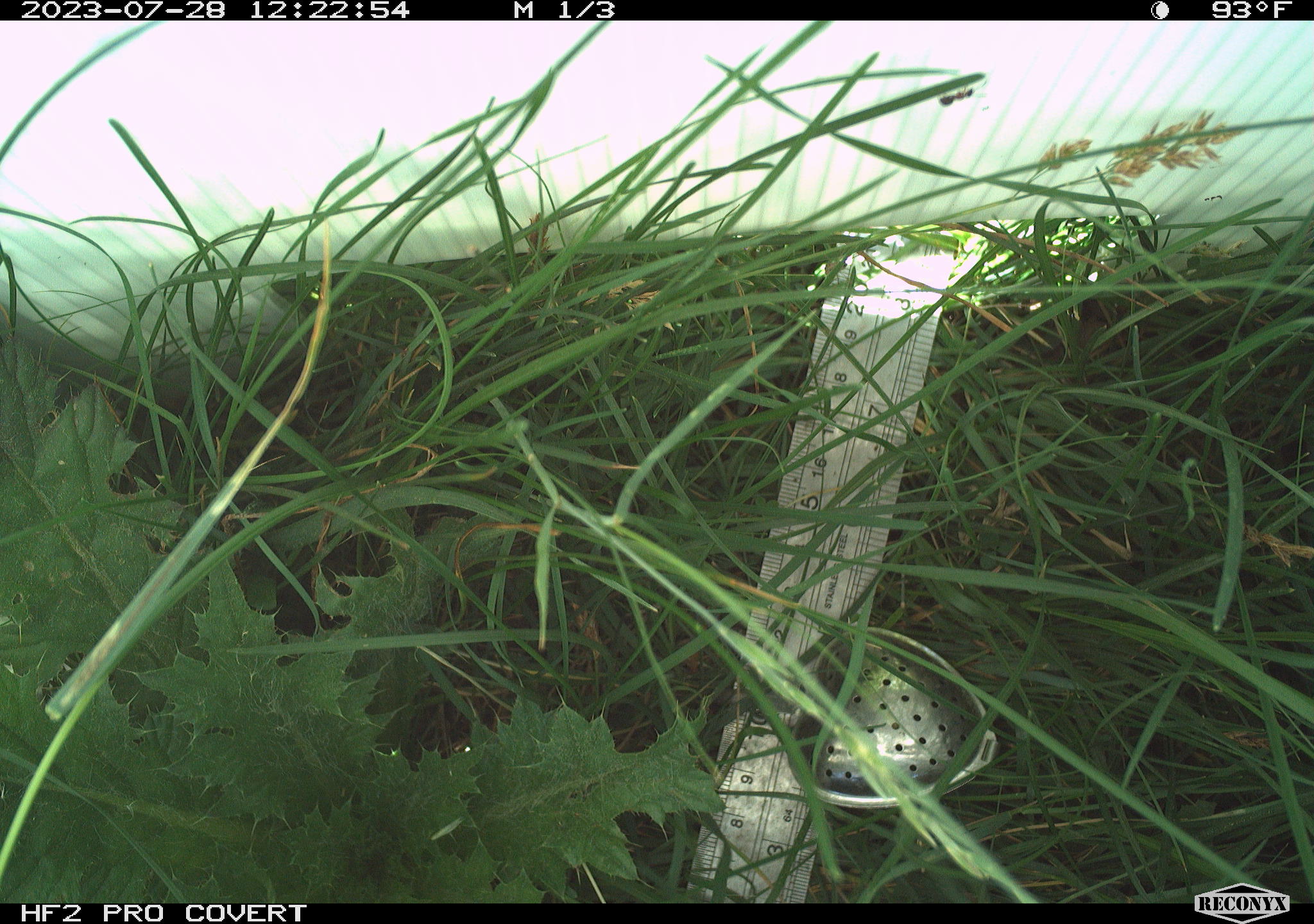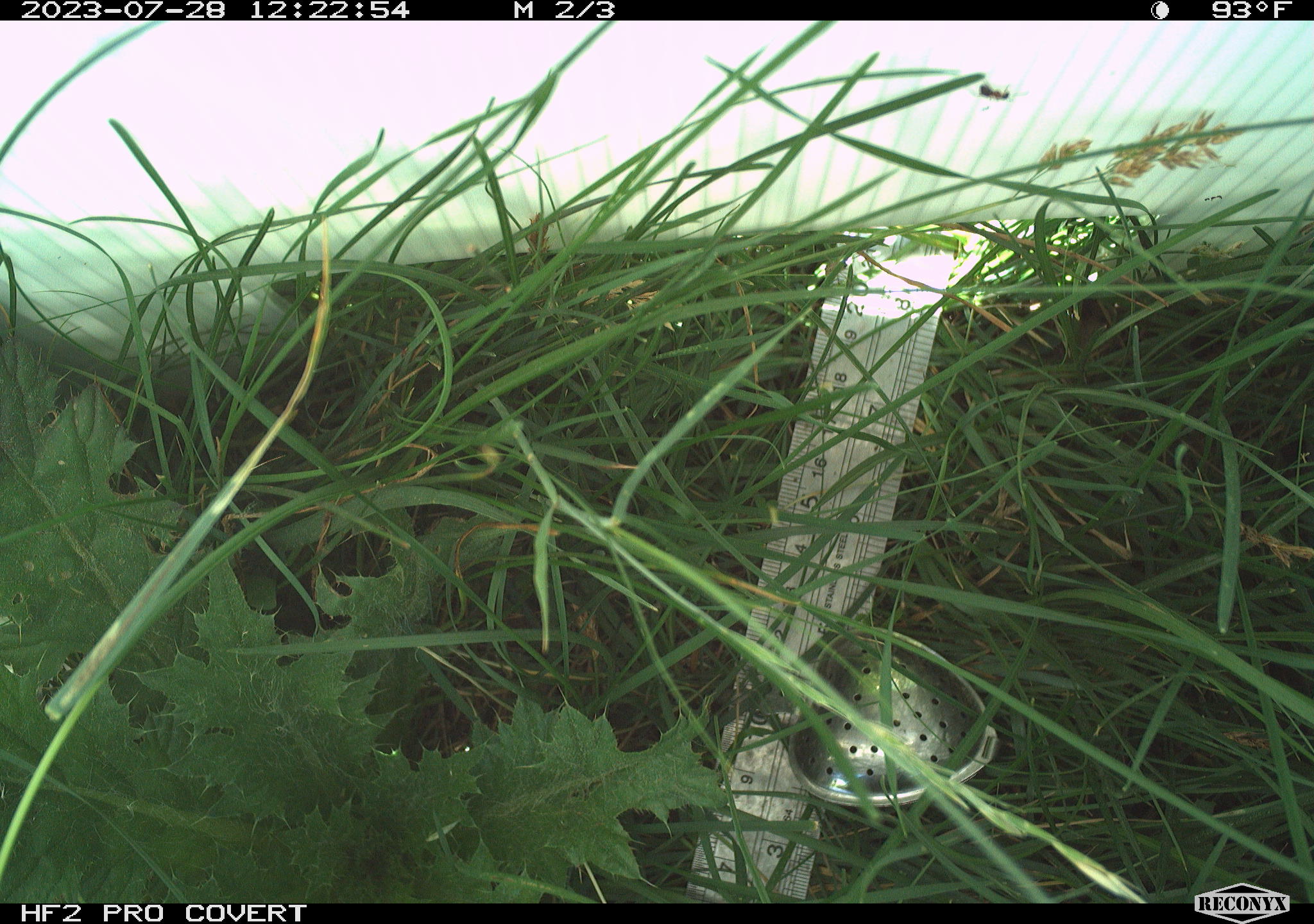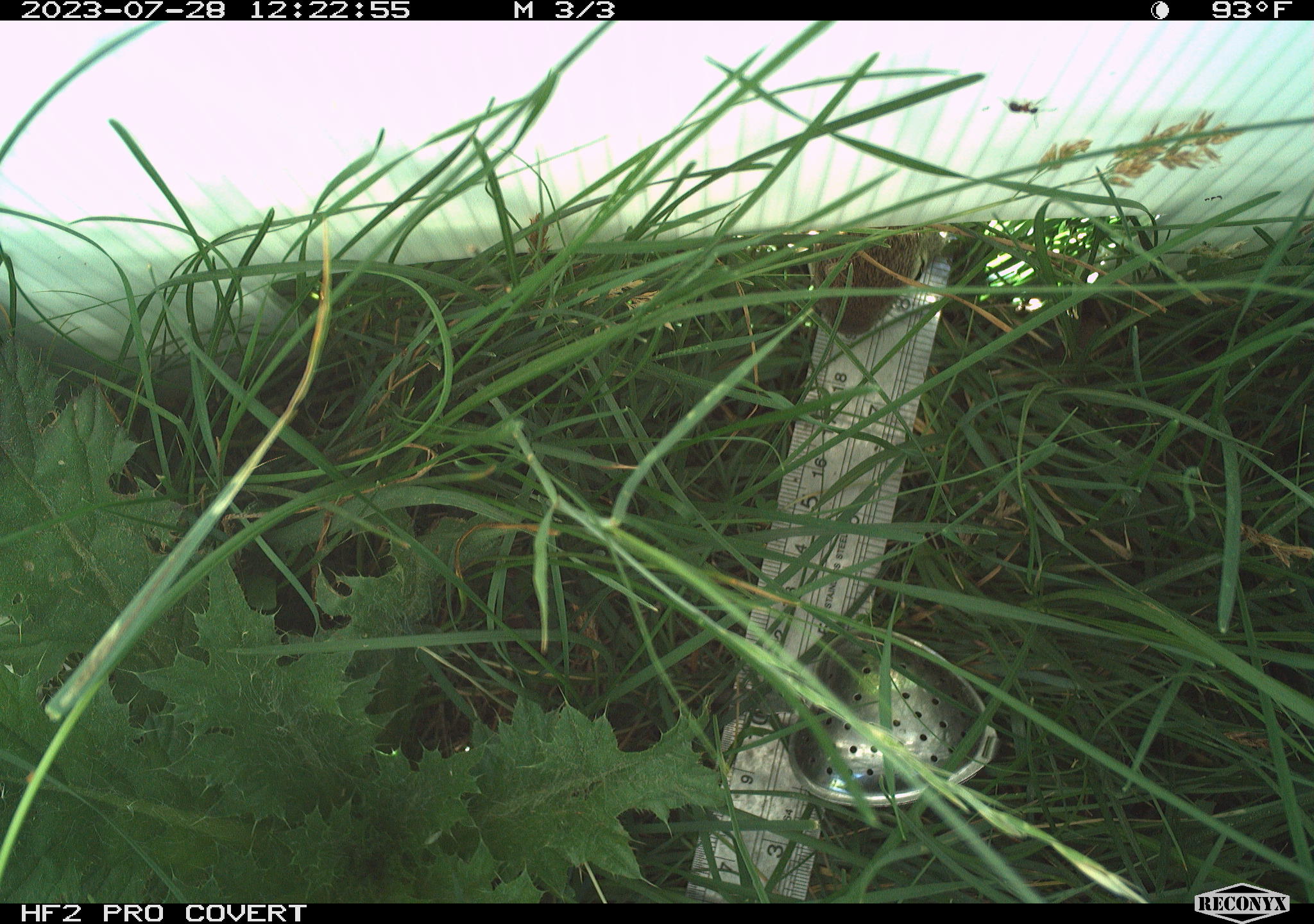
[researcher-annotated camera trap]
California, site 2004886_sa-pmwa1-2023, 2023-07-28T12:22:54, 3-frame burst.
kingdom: Animalia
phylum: Chordata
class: Mammalia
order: Rodentia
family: Sciuridae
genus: Urocitellus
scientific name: Urocitellus beldingi beldingi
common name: belding's ground squirrel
Belding's ground squirrel (Urocitellus beldingi beldingi).